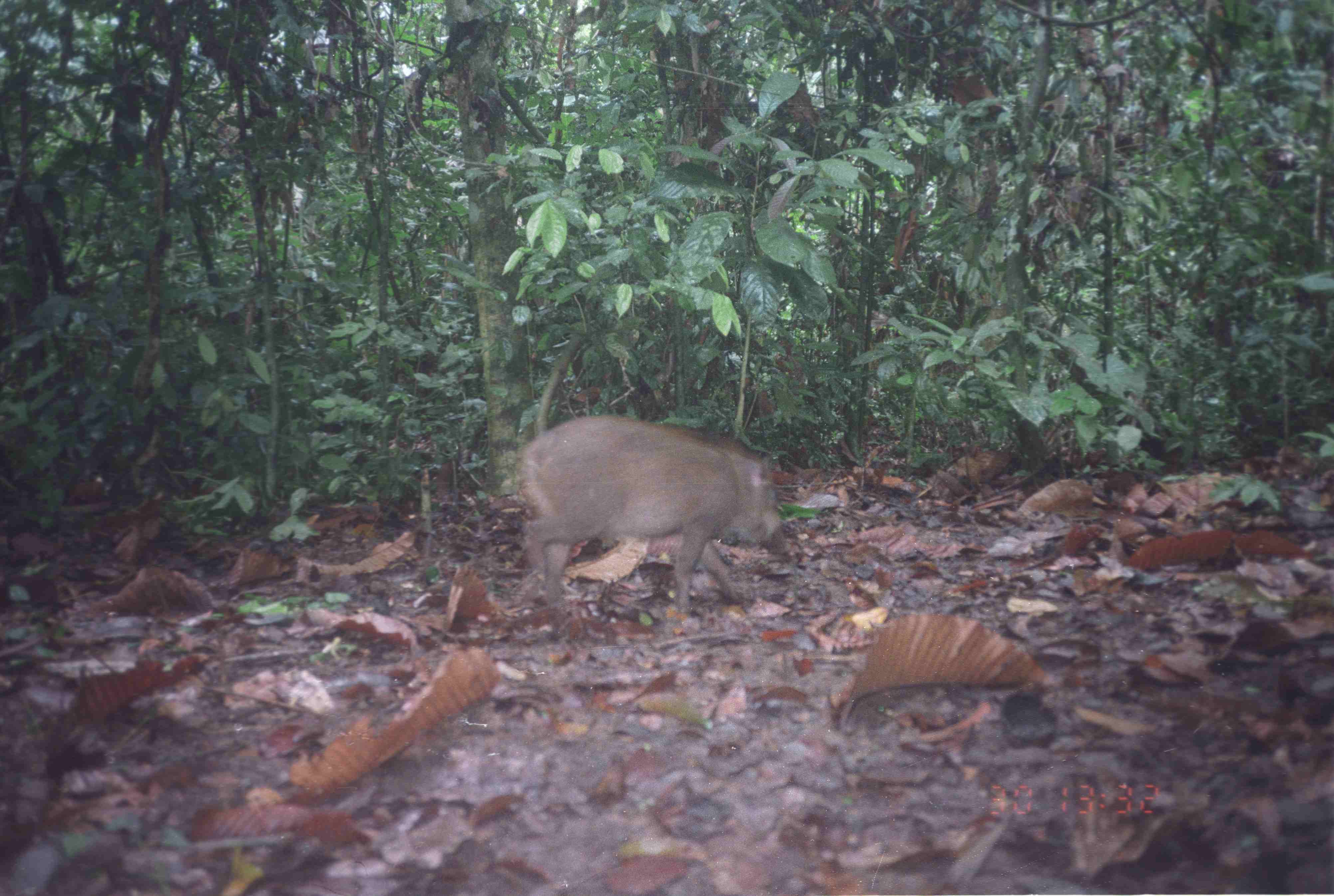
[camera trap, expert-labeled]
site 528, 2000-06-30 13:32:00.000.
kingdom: Animalia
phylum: Chordata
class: Mammalia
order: Artiodactyla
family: Suidae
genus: Sus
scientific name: Sus scrofa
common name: wild boar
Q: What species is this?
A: Sus scrofa (wild boar).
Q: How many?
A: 1.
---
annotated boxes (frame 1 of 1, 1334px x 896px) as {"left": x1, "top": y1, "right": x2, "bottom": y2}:
sus scrofa: {"left": 518, "top": 413, "right": 792, "bottom": 617}